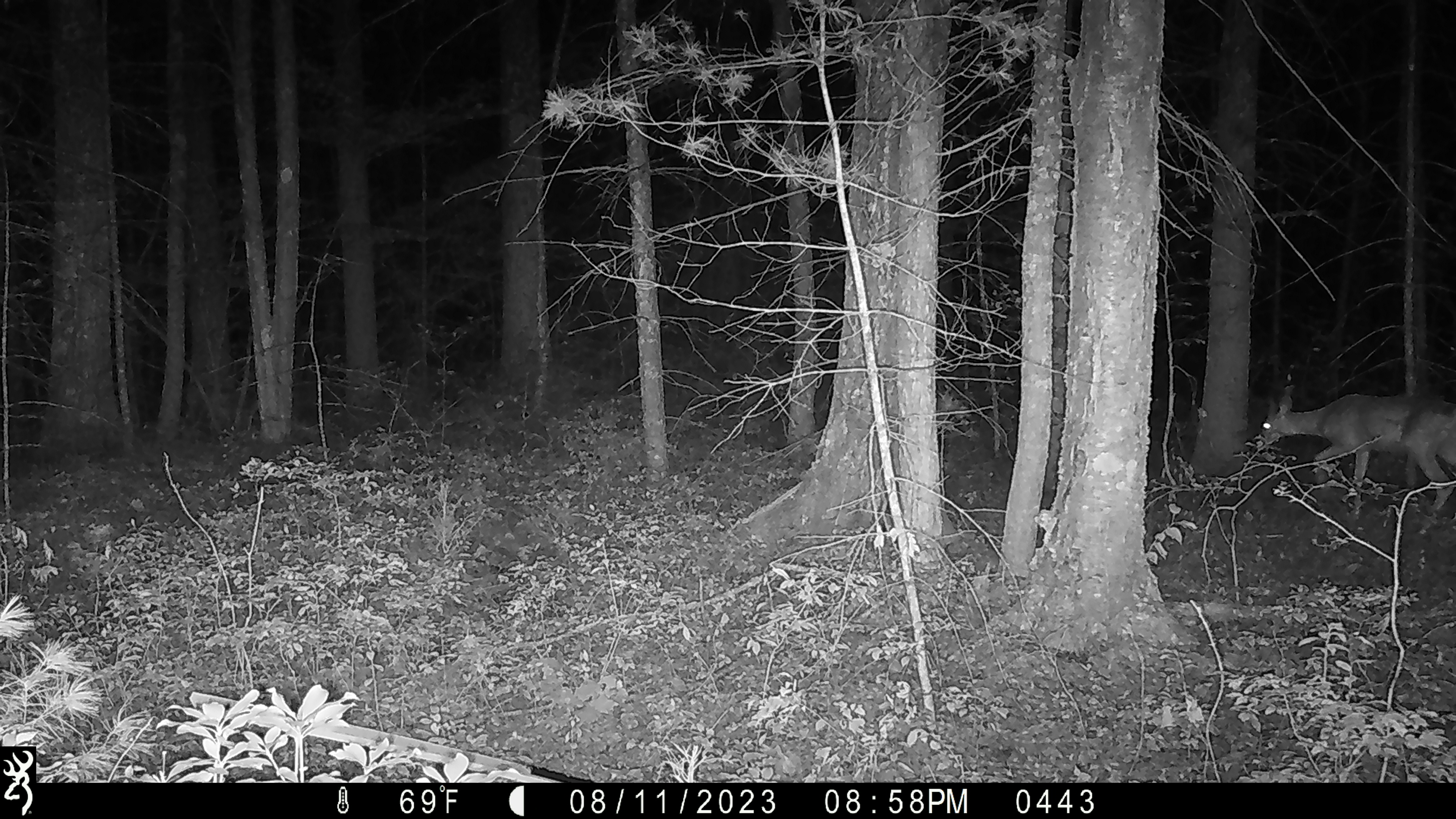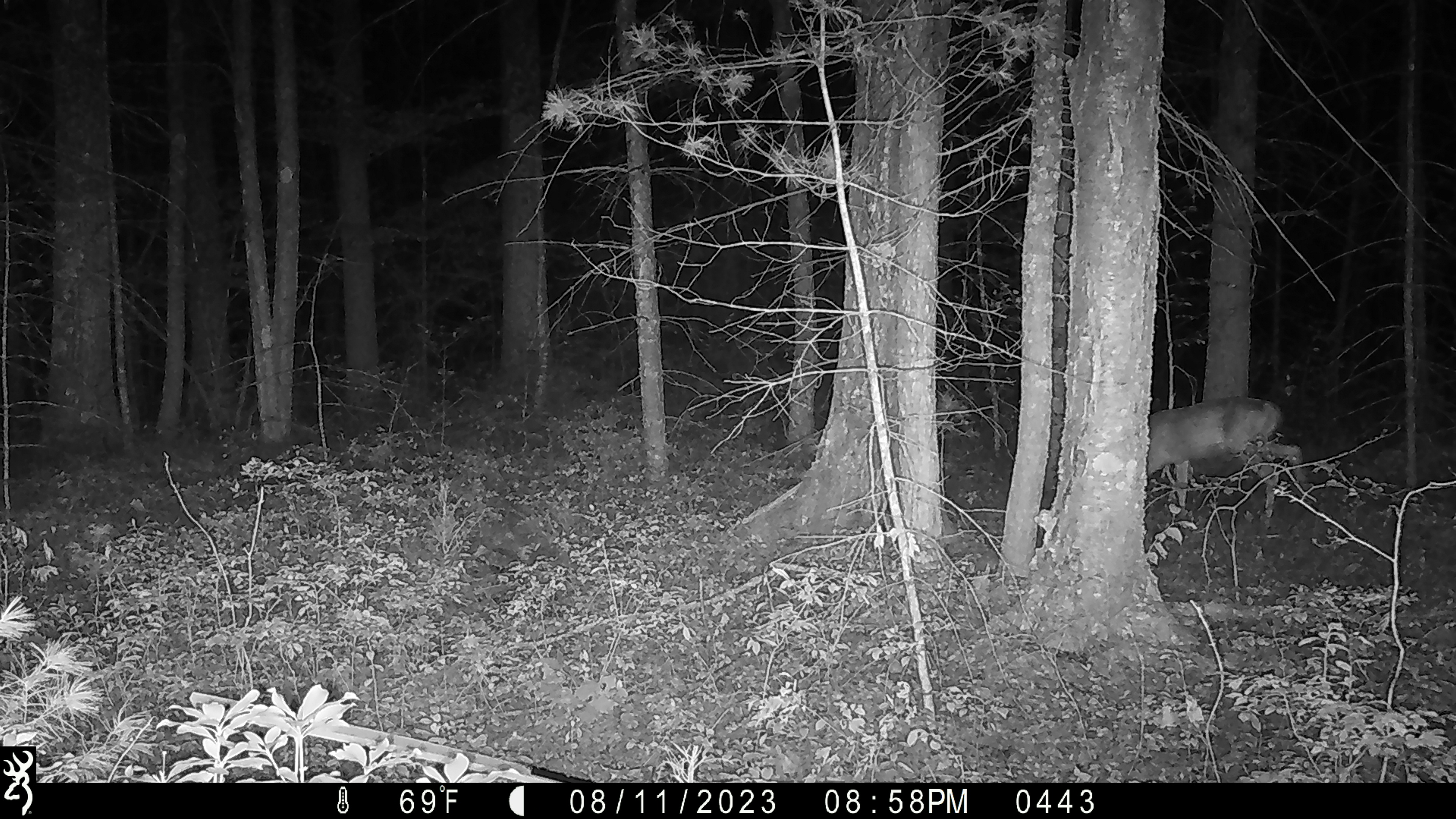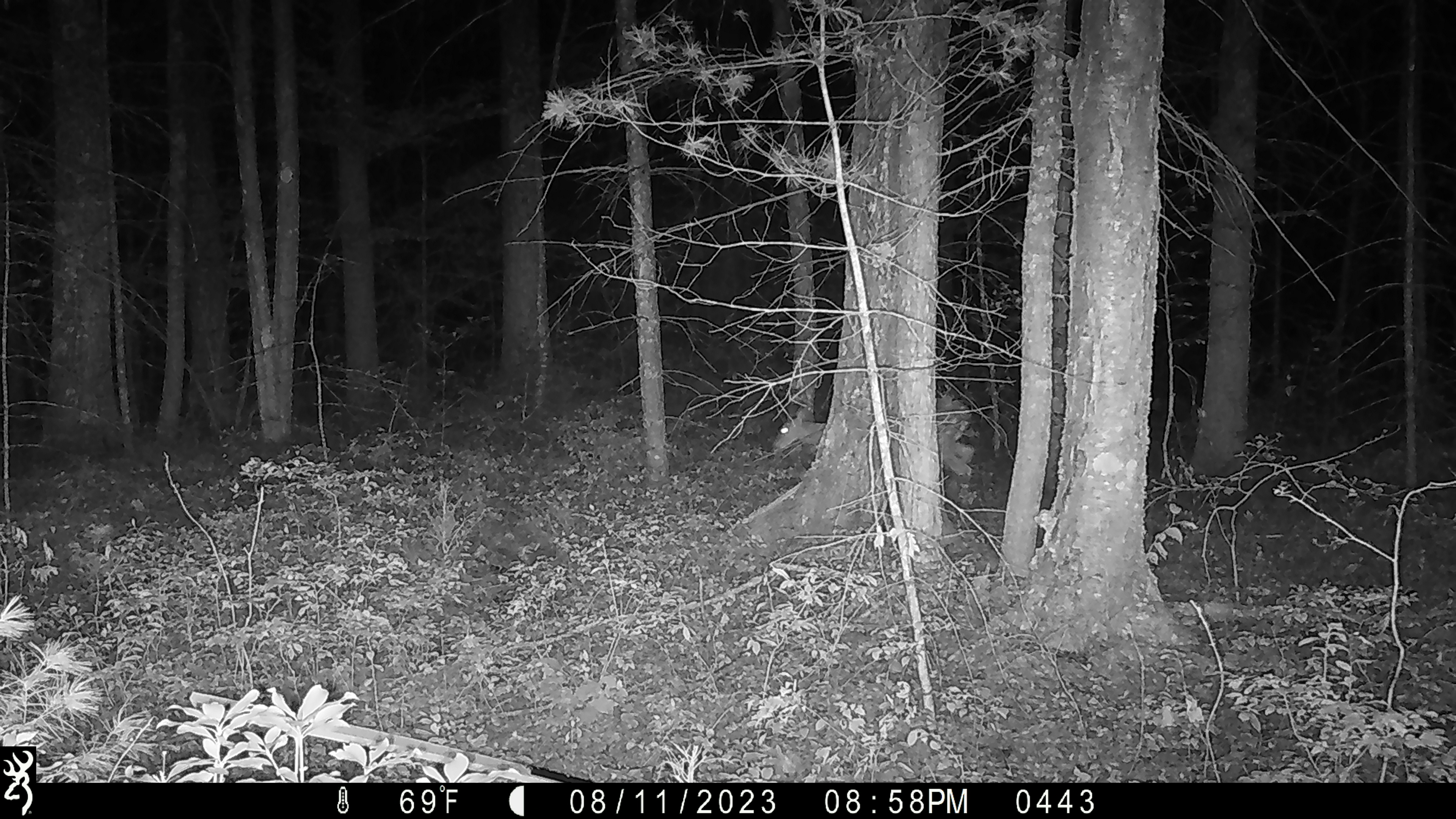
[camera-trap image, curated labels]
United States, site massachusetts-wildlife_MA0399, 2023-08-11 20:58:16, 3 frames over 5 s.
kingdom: Animalia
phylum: Chordata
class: Mammalia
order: Artiodactyla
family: Cervidae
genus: Odocoileus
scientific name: Odocoileus virginianus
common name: white-tailed deer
White-tailed deer (Odocoileus virginianus).